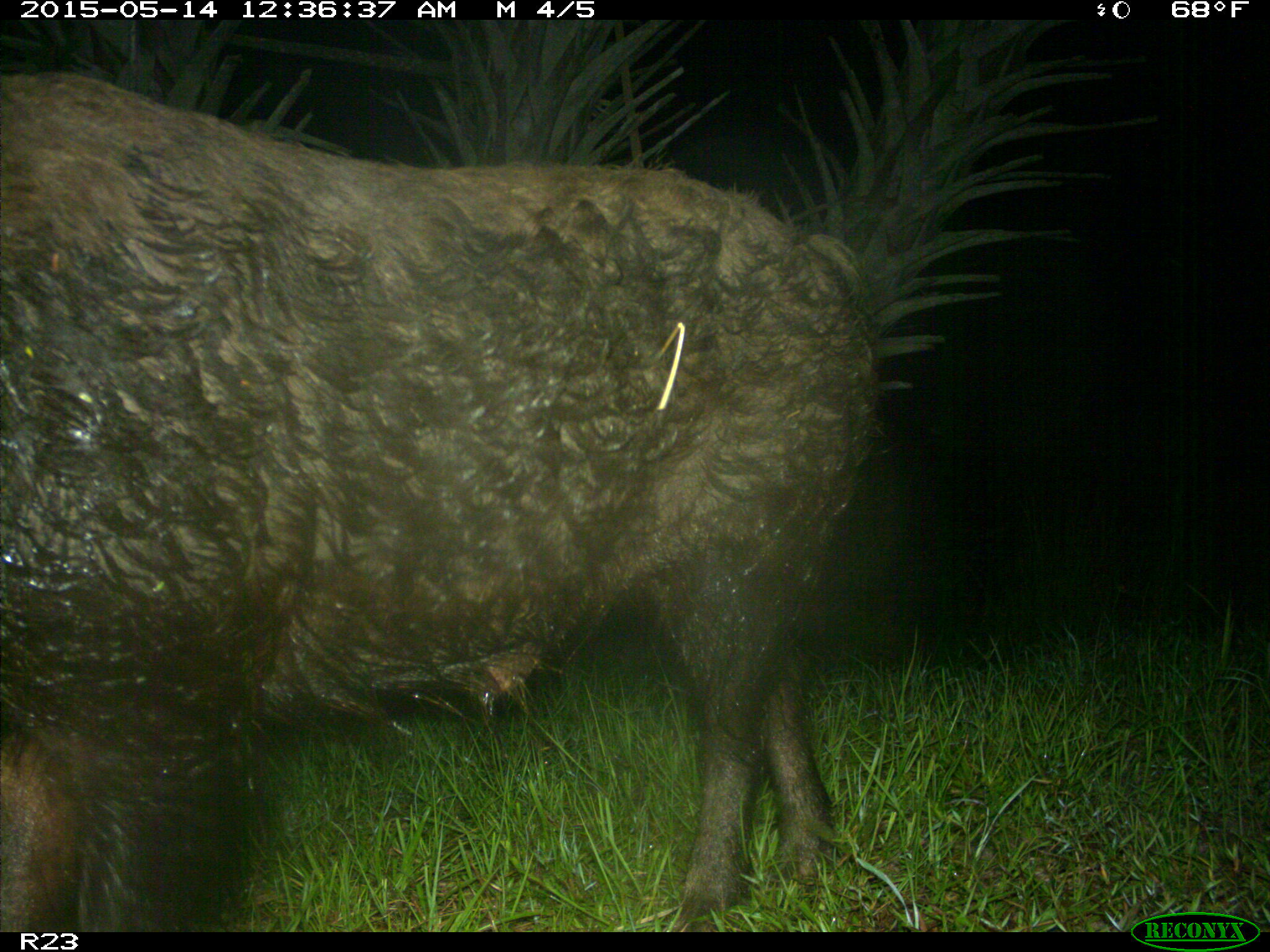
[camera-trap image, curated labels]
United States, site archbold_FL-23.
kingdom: Animalia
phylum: Chordata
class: Mammalia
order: Artiodactyla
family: Bovidae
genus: Bos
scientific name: Bos taurus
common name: domestic cow